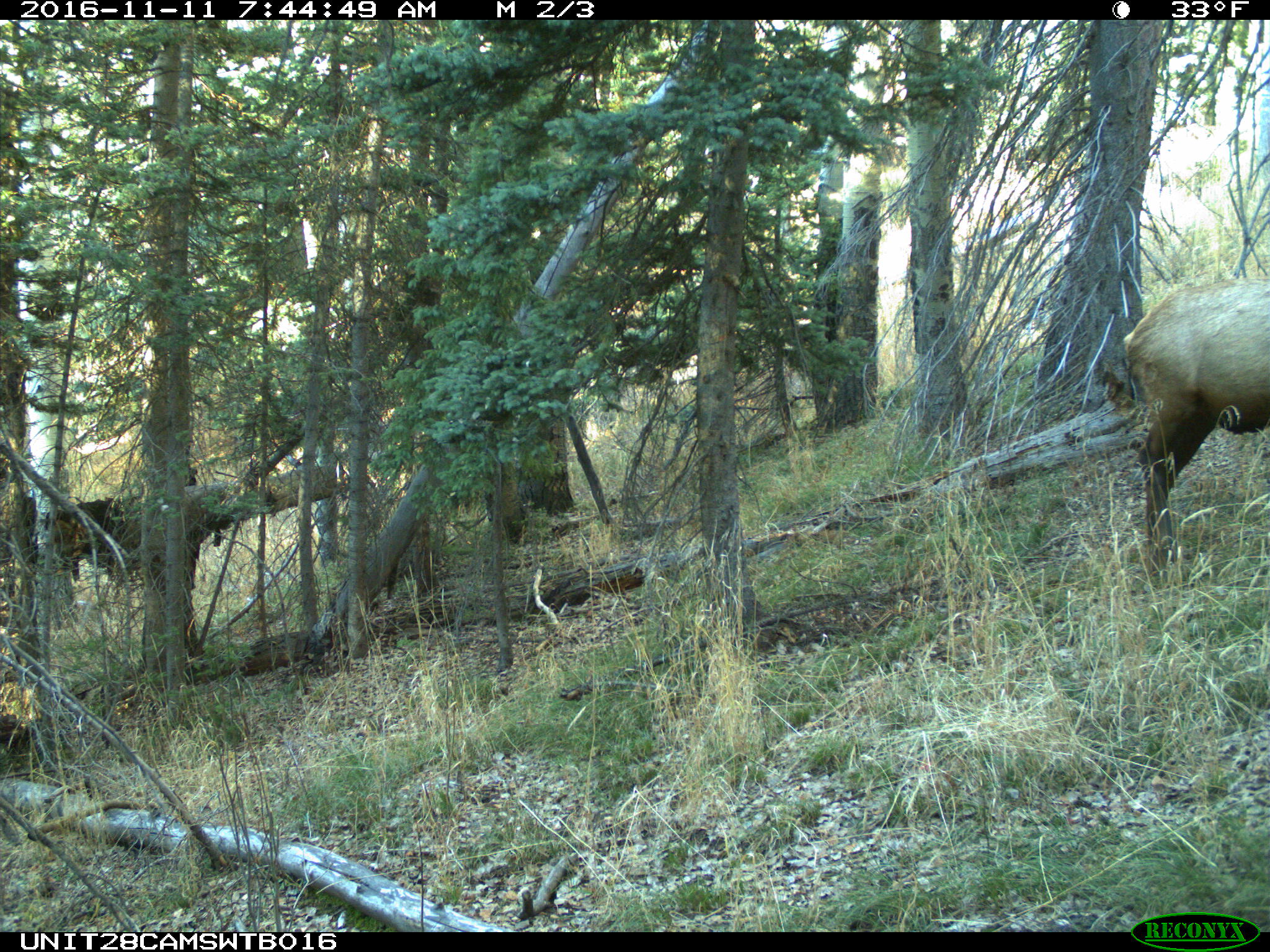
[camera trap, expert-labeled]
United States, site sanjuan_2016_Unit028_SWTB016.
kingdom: Animalia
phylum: Chordata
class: Mammalia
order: Artiodactyla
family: Cervidae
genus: Cervus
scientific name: Cervus elaphus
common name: red deer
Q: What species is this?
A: Cervus elaphus (red deer).